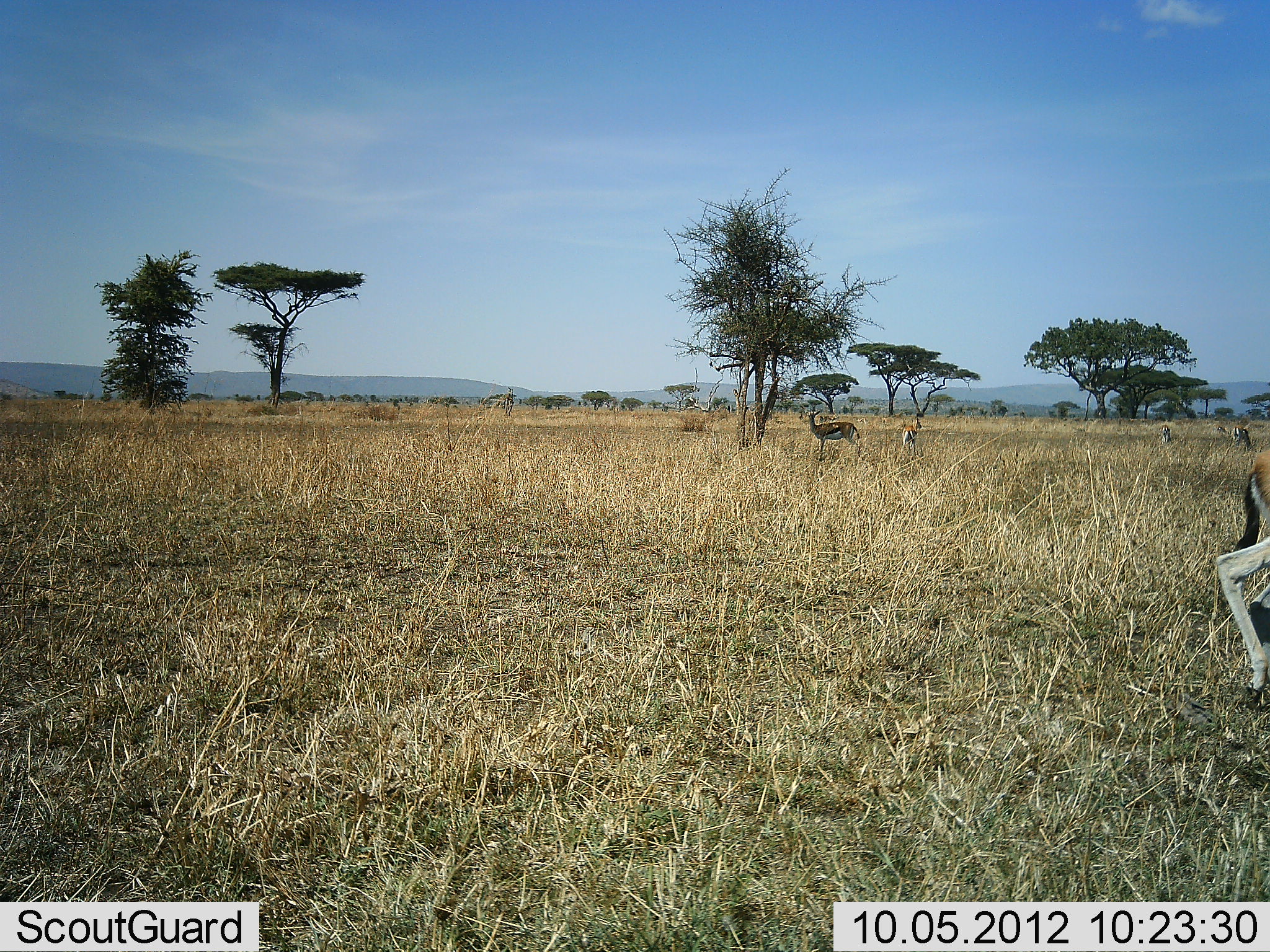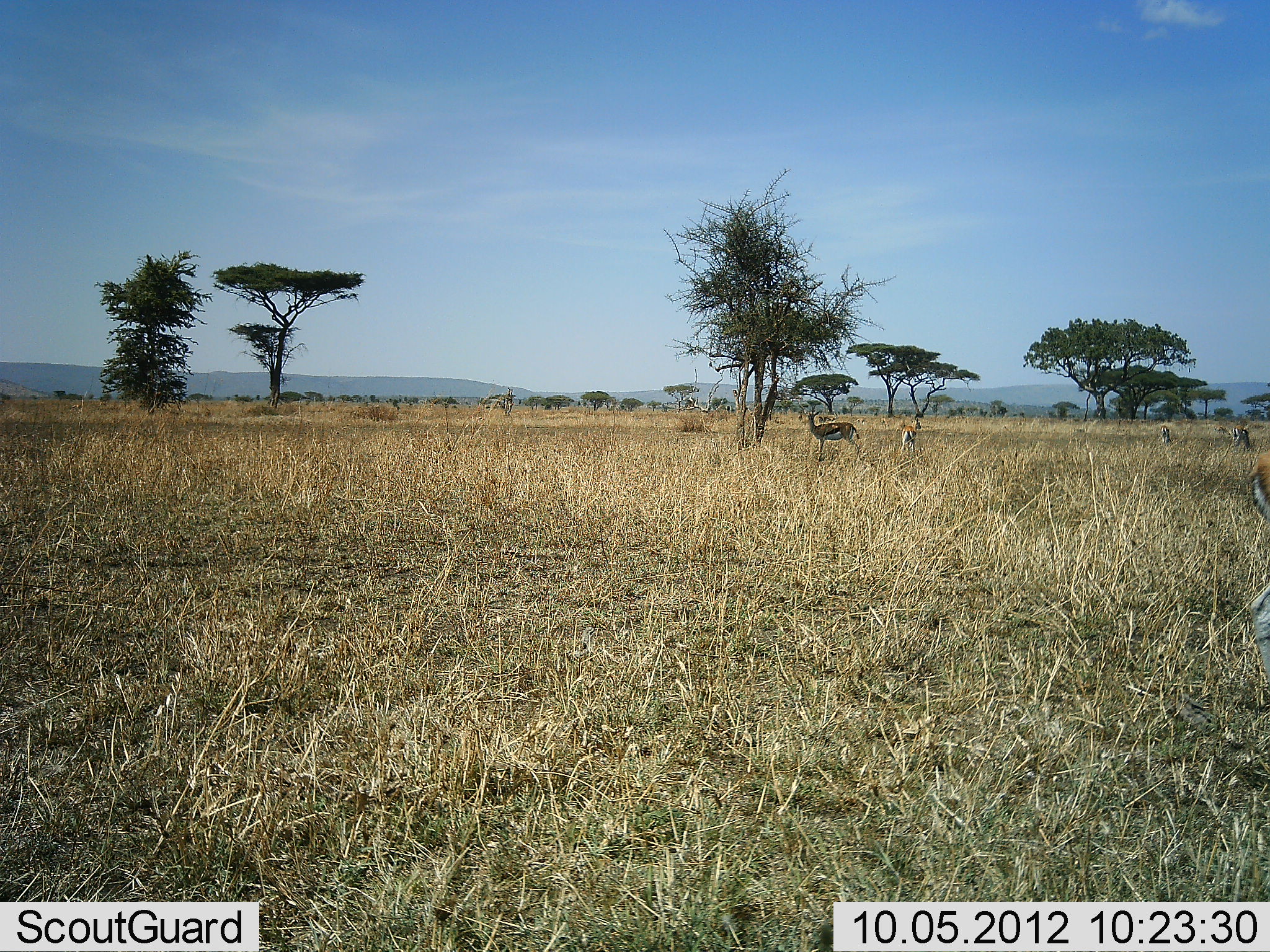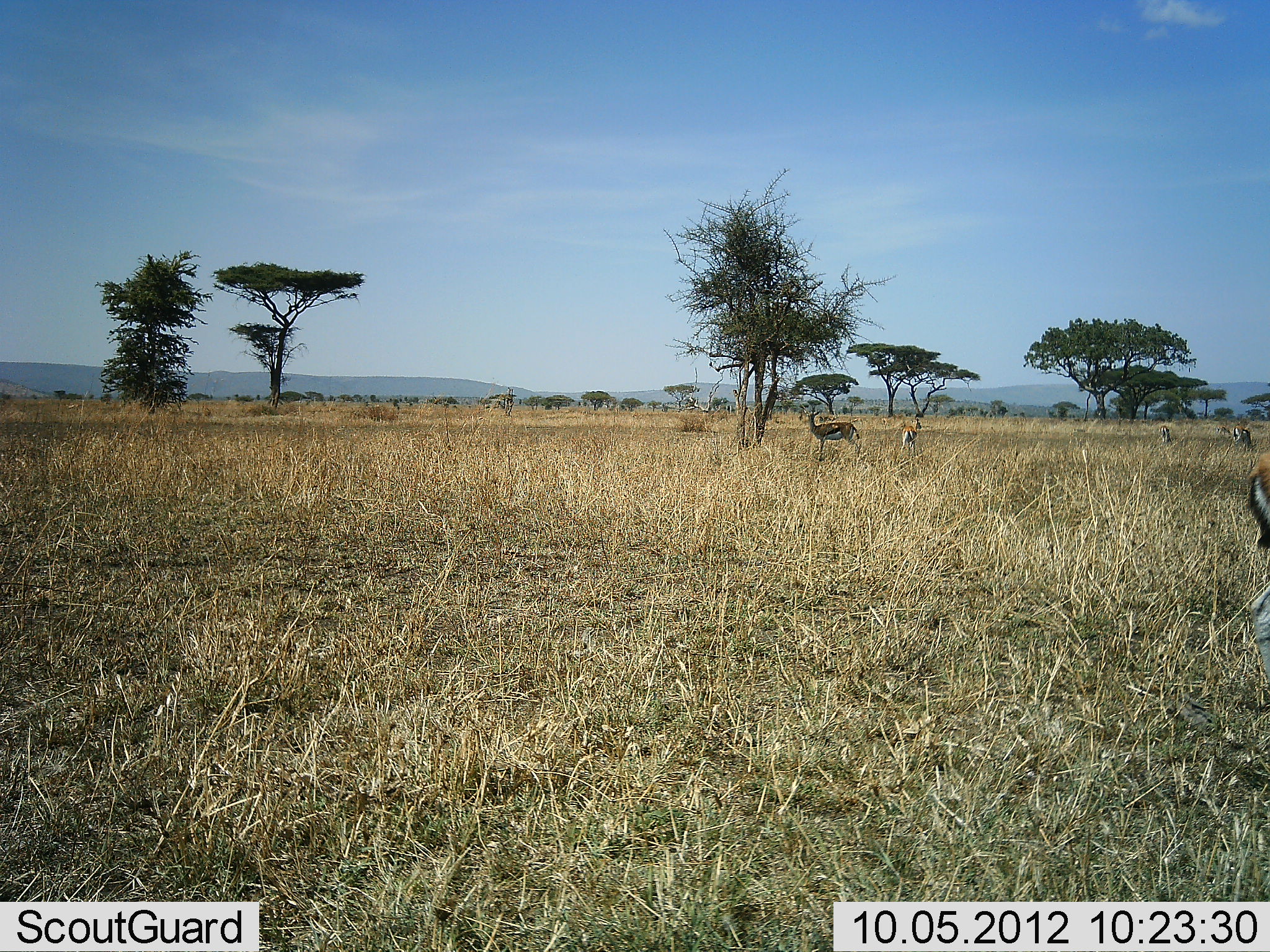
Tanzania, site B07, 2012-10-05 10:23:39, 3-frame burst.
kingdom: Animalia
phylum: Chordata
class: Mammalia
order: Artiodactyla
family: Bovidae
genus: Eudorcas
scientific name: Eudorcas thomsonii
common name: thomson's gazelle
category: gazellethomsons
Gazellethomsons (thomson's gazelle) (Eudorcas thomsonii), count 5. Behavior (volunteer vote fractions): standing 100%, resting 0%, moving 27%, interacting 0%. Young present (vote fraction): 0%. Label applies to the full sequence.